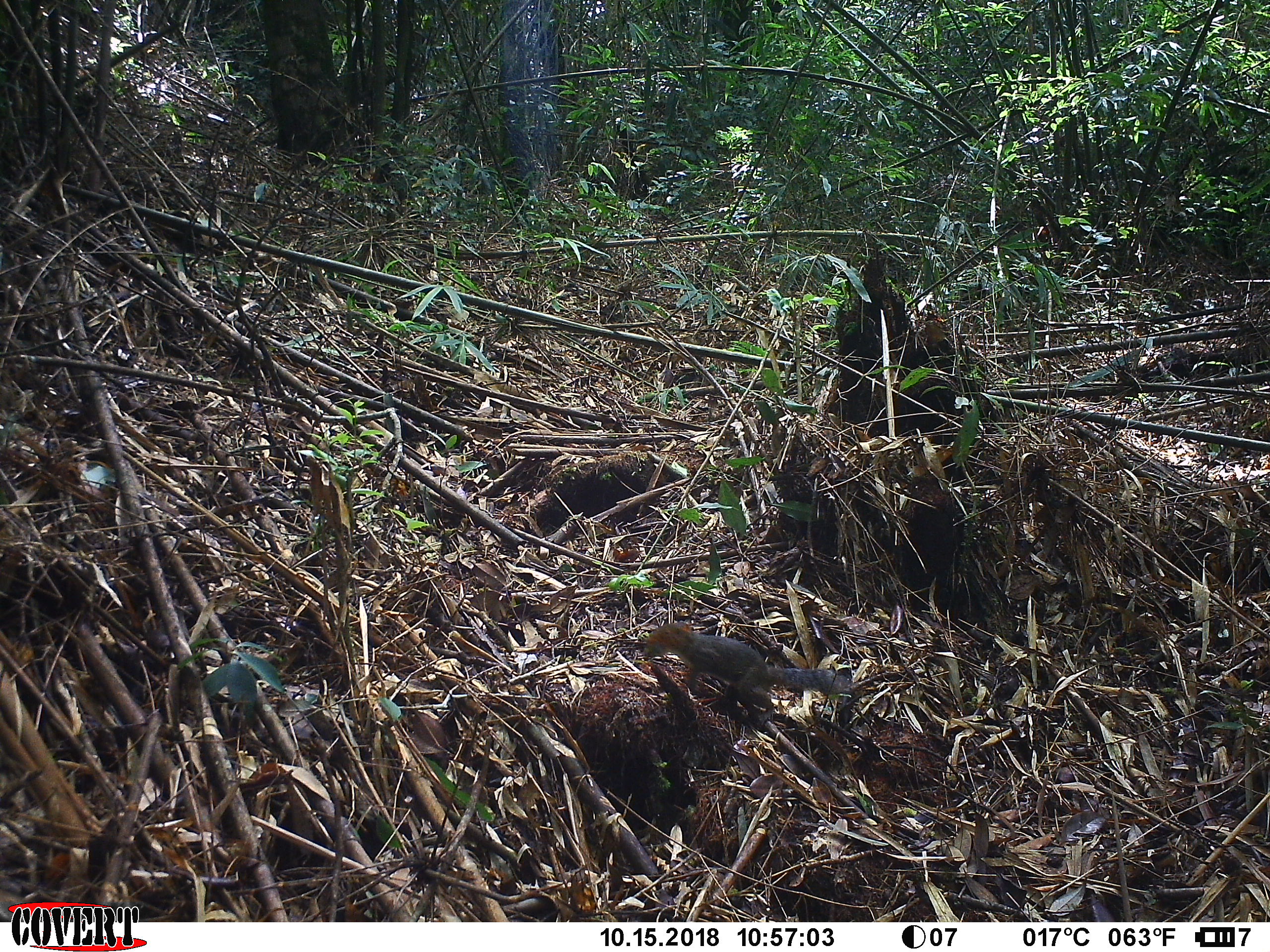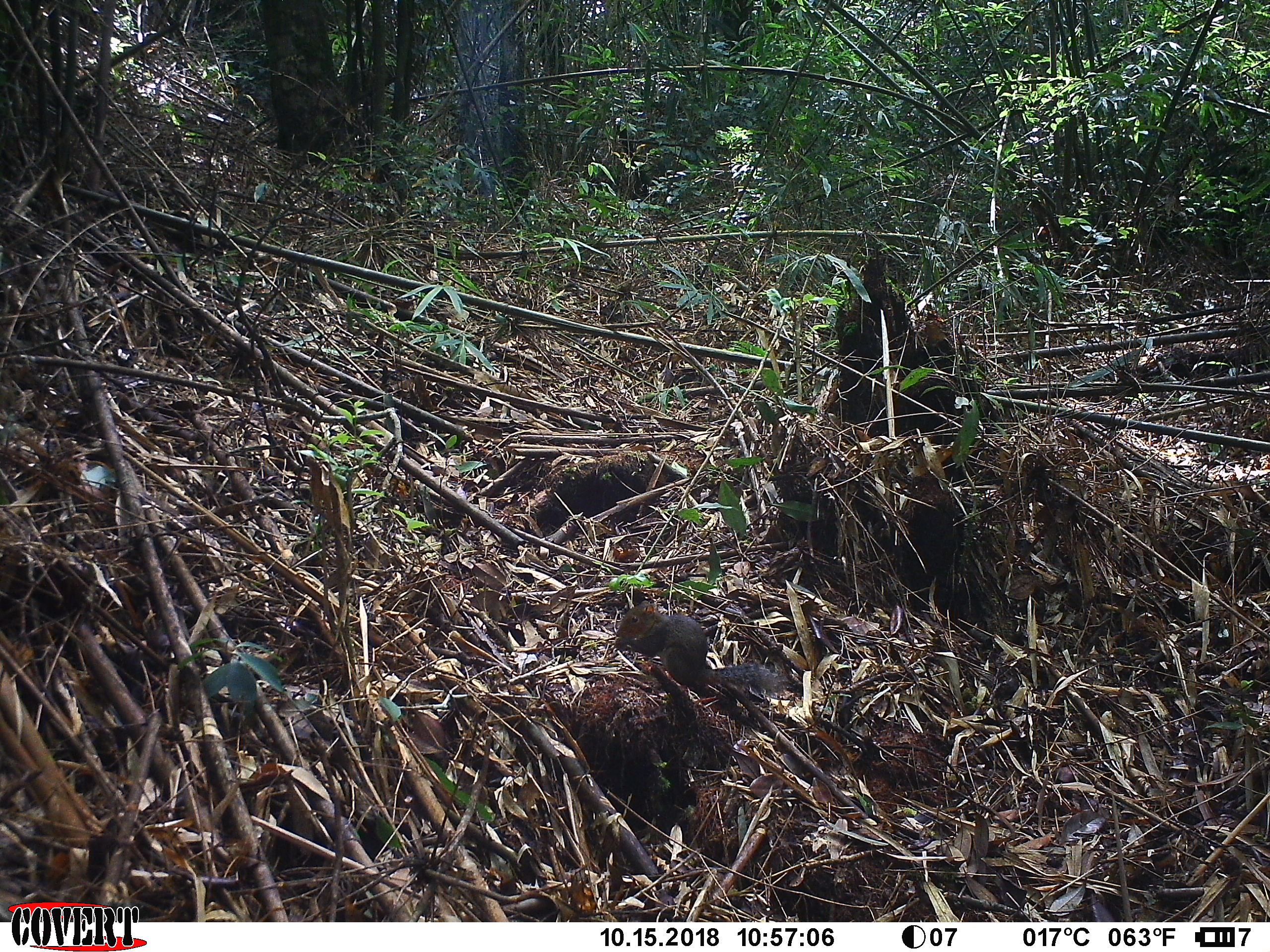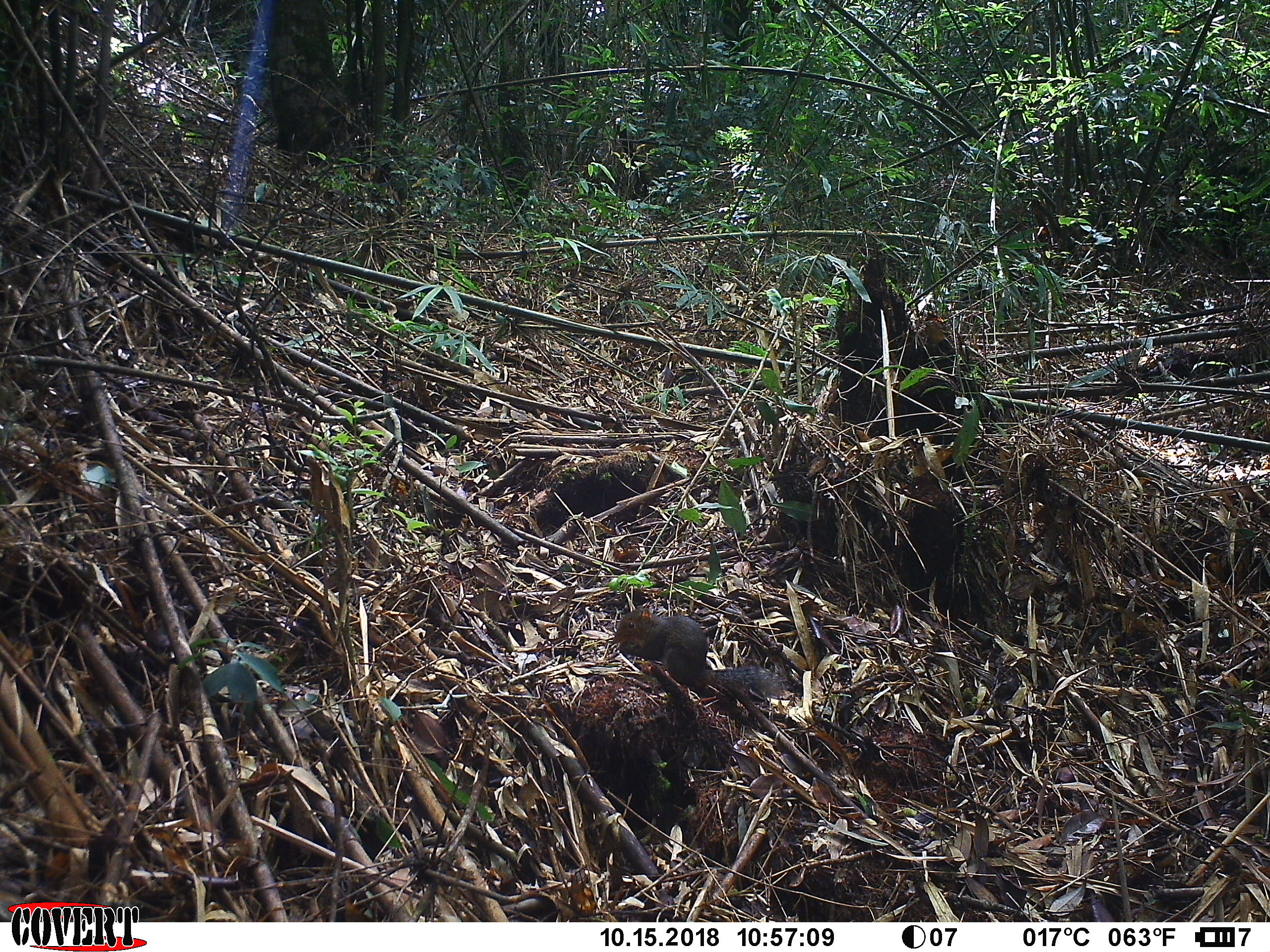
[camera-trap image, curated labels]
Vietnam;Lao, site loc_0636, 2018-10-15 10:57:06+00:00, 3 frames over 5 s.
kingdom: Animalia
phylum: Chordata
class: Mammalia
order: Rodentia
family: Sciuridae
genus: Dremomys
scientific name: Dremomys rufigenis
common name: red-cheeked squirrel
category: red cheeked squirrel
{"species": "red cheeked squirrel (red-cheeked squirrel) (Dremomys rufigenis)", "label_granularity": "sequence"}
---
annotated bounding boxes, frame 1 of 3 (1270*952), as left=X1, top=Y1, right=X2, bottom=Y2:
red cheeked squirrel: left=645, top=621, right=853, bottom=730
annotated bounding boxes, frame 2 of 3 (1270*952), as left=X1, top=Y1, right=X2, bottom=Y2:
red cheeked squirrel: left=612, top=600, right=794, bottom=694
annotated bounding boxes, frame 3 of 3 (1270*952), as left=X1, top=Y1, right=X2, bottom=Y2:
red cheeked squirrel: left=612, top=605, right=791, bottom=697